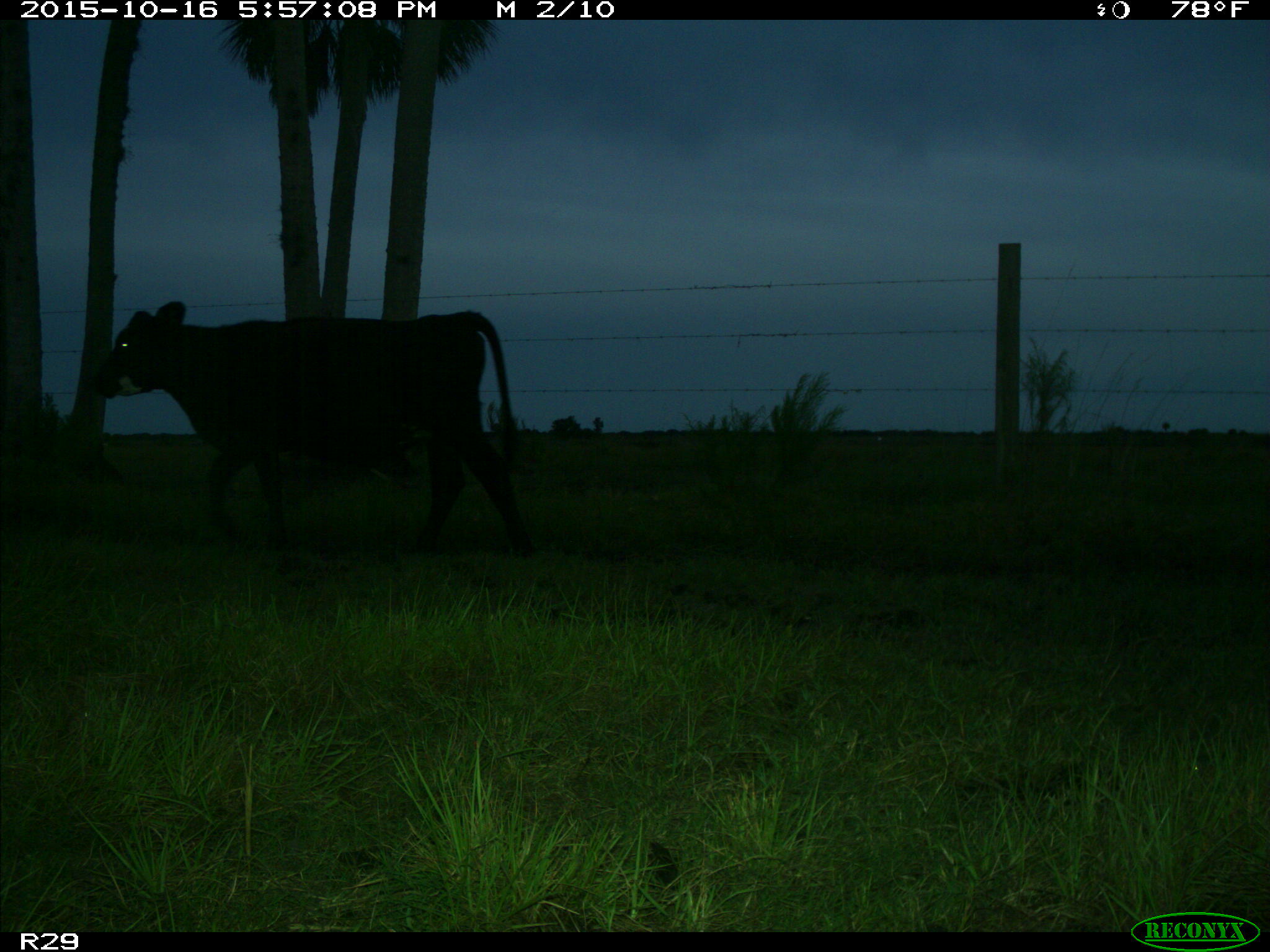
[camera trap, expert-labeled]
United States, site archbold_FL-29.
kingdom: Animalia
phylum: Chordata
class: Mammalia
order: Artiodactyla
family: Bovidae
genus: Bos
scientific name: Bos taurus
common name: domestic cow